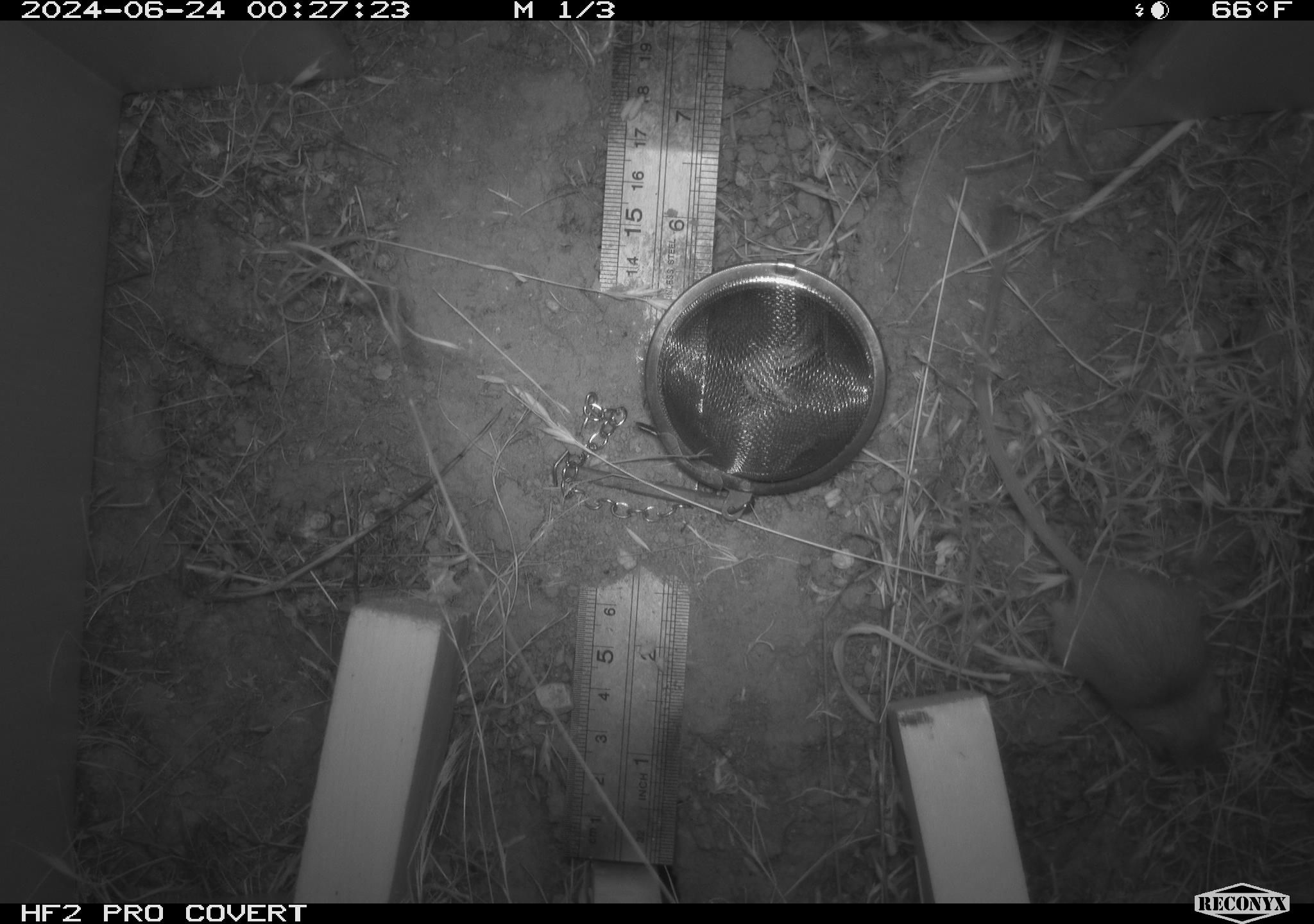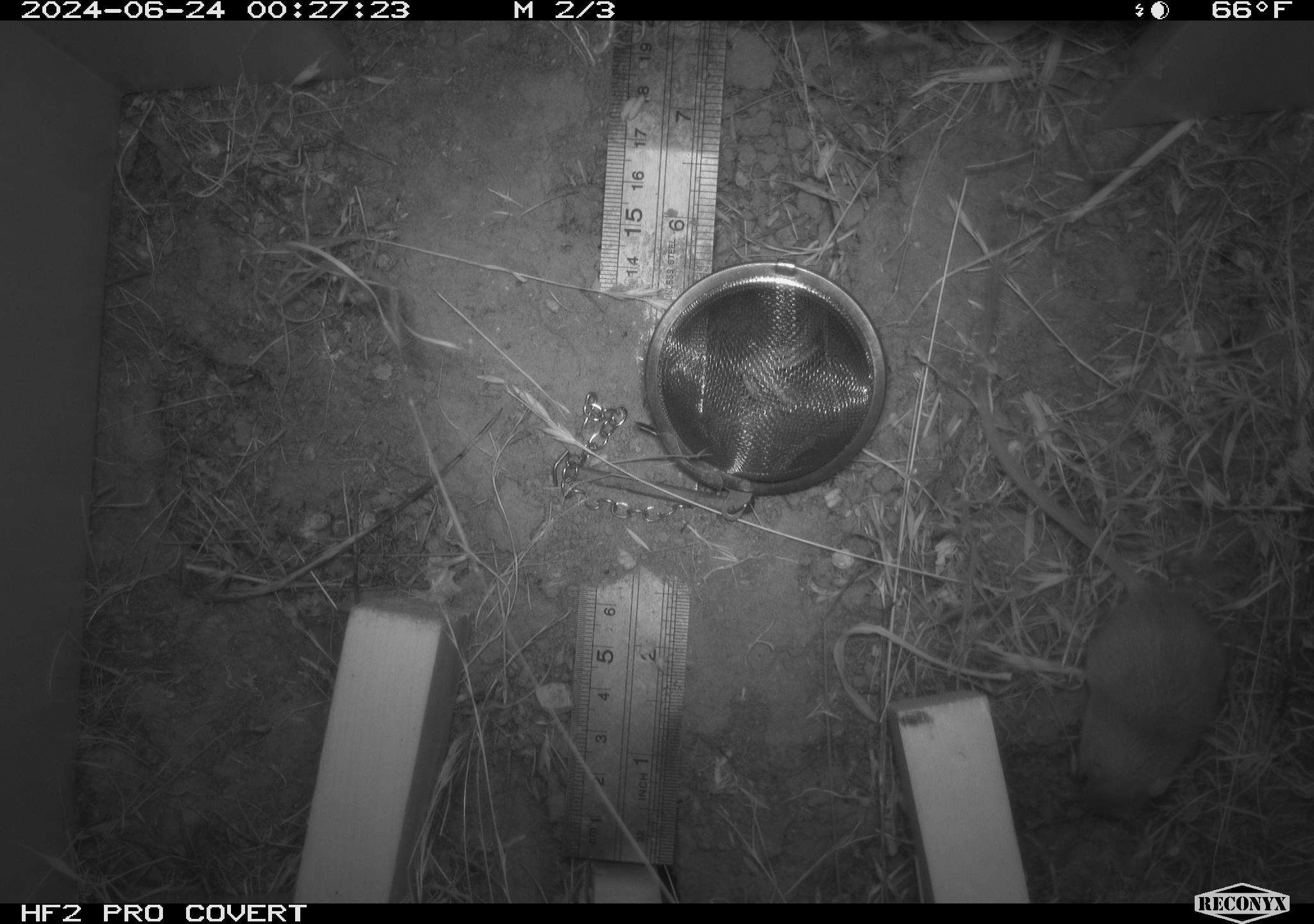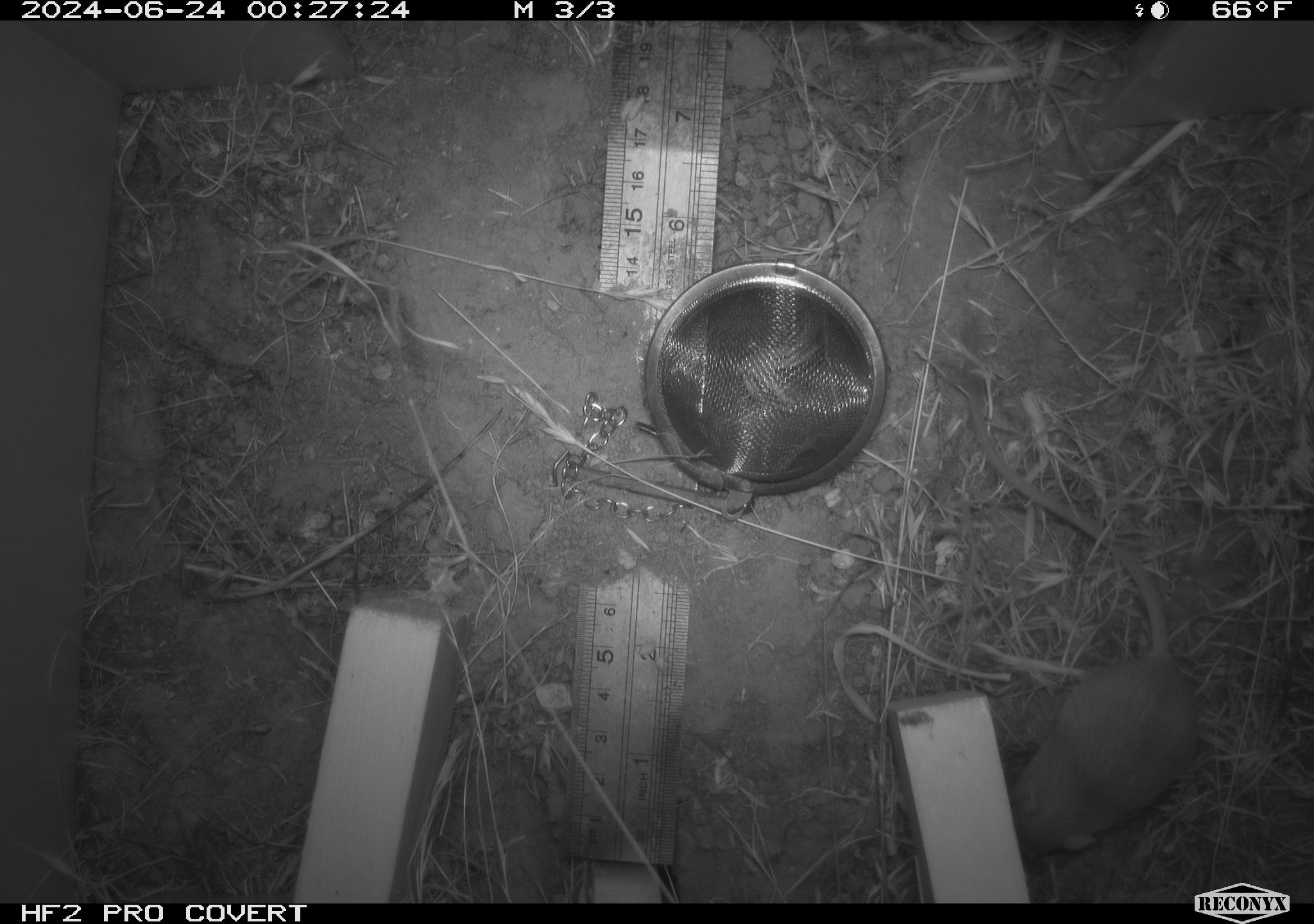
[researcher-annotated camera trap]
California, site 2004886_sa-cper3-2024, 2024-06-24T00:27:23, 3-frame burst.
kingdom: Animalia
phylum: Chordata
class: Mammalia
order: Rodentia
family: Heteromyidae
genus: Dipodomys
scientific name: Dipodomys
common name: kangaroo rats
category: dipodomys species